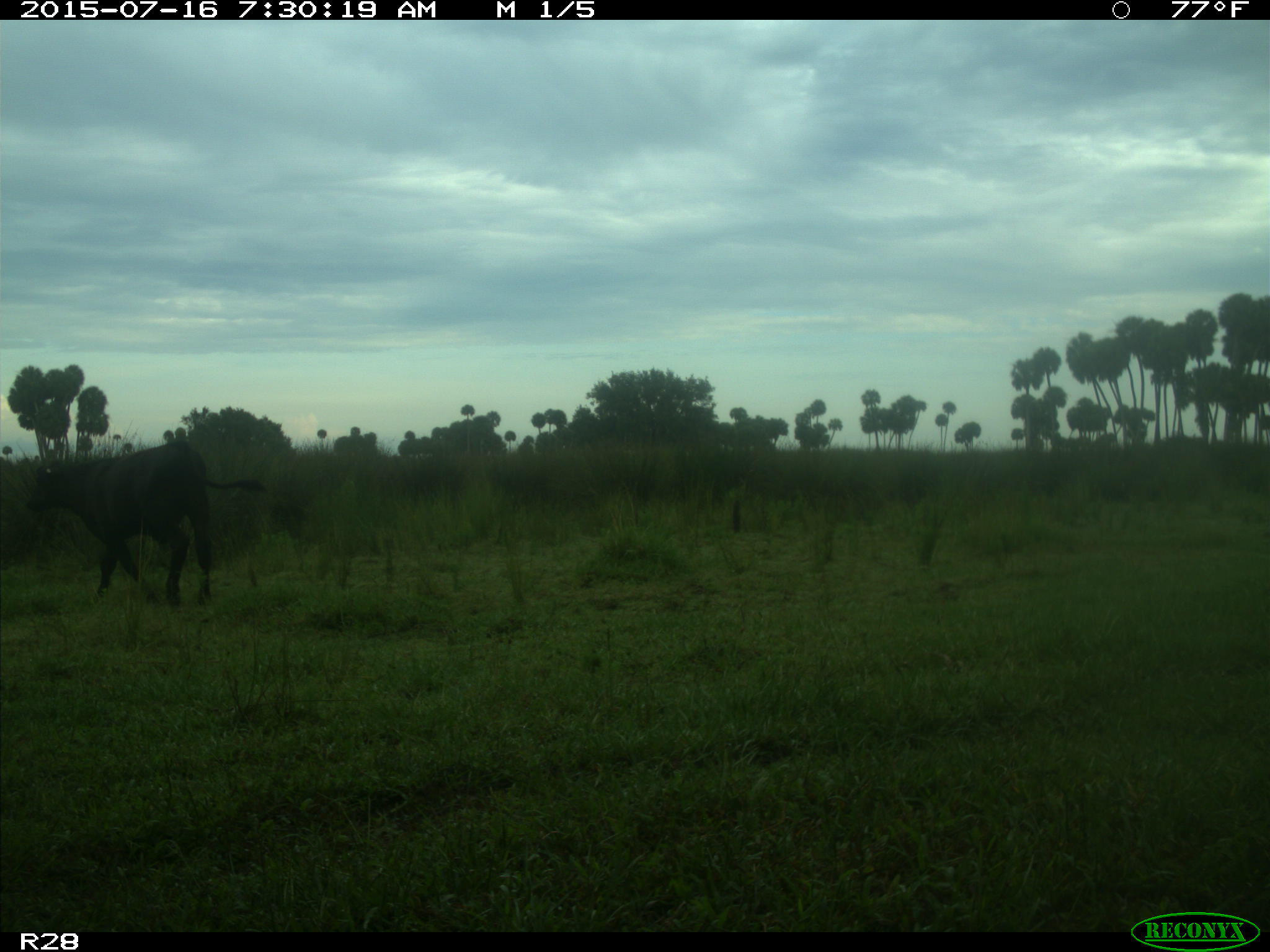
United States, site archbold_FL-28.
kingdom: Animalia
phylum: Chordata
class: Mammalia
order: Artiodactyla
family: Bovidae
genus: Bos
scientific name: Bos taurus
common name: domestic cow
Bos taurus (domestic cow).